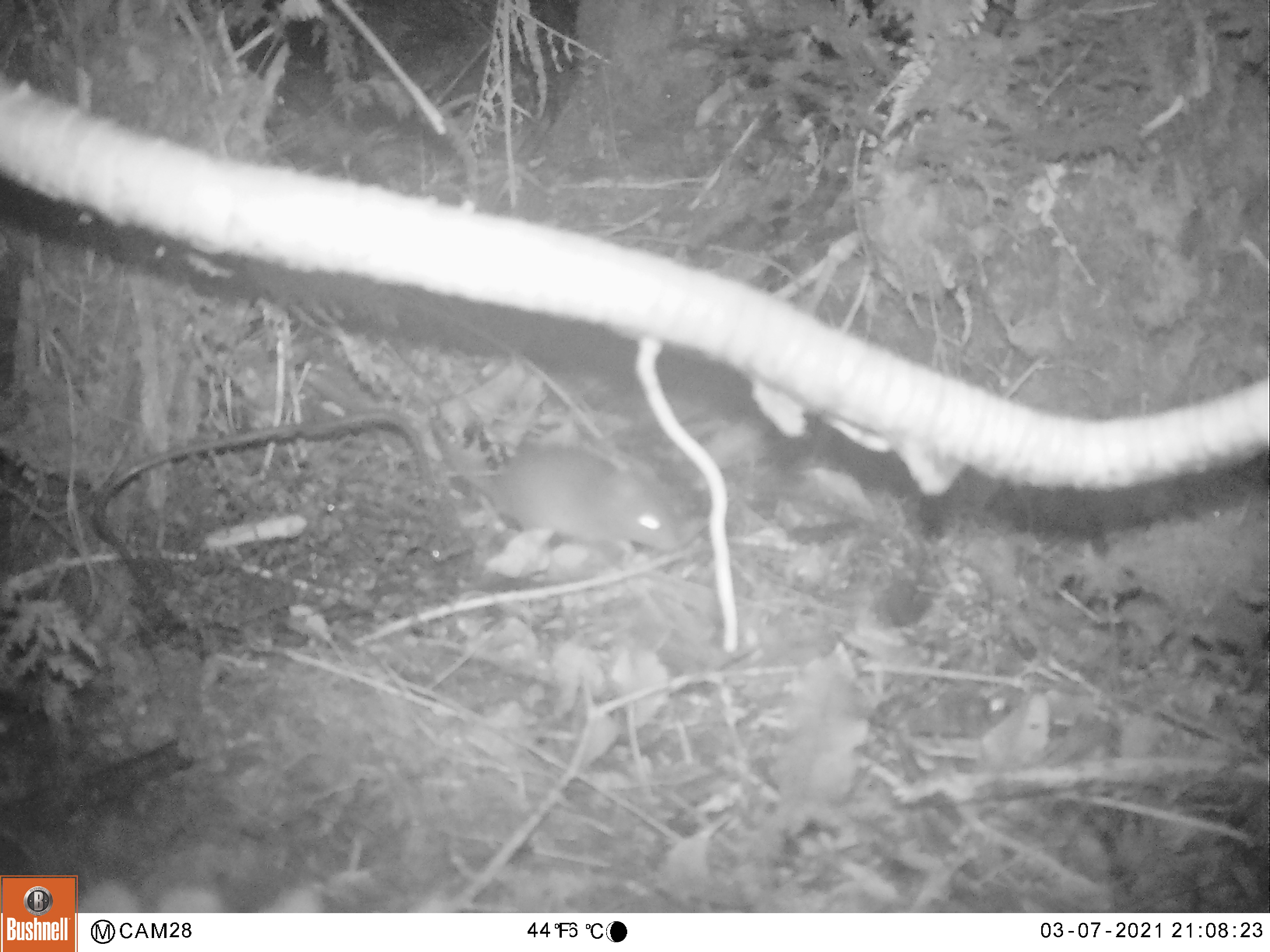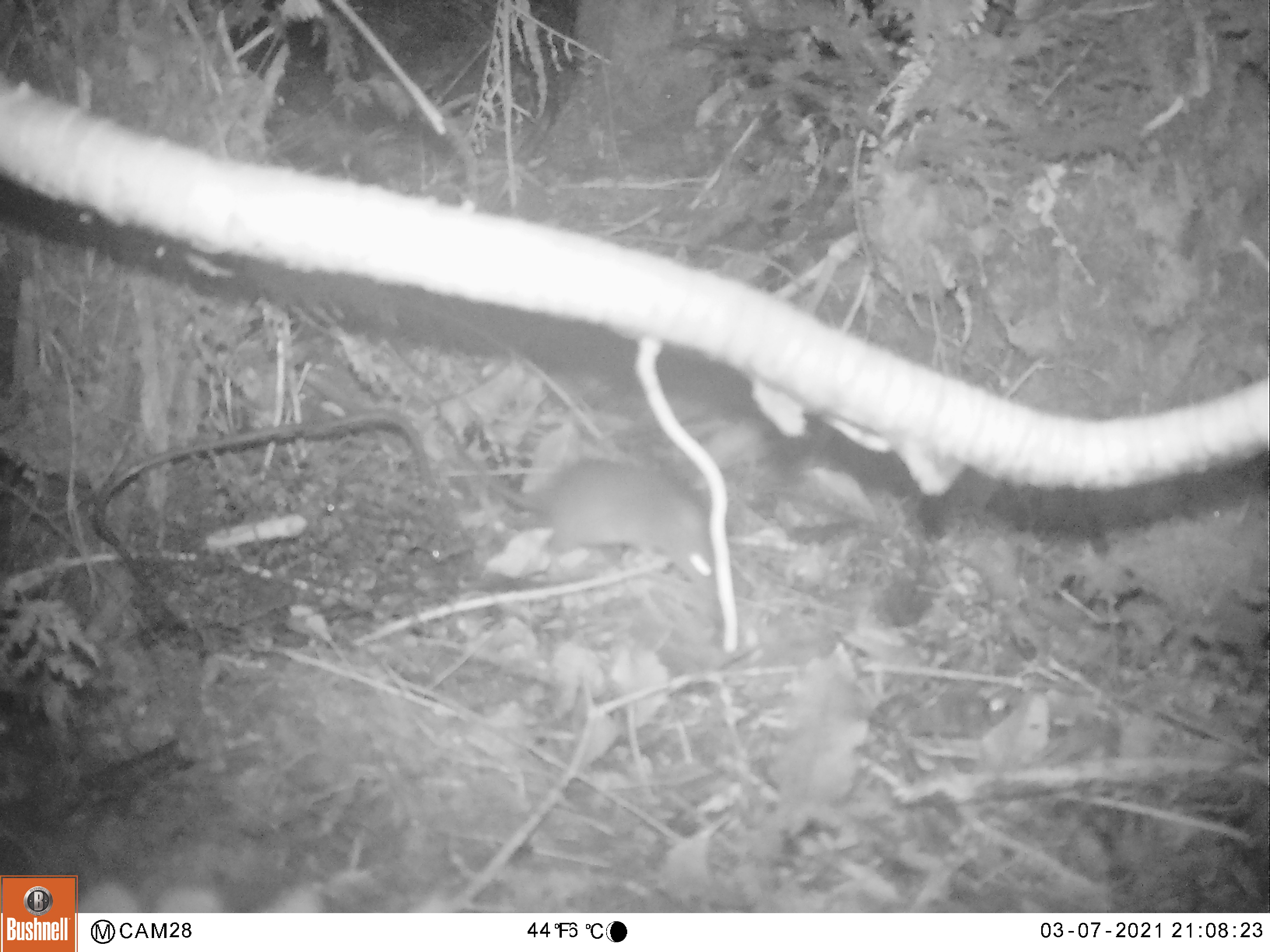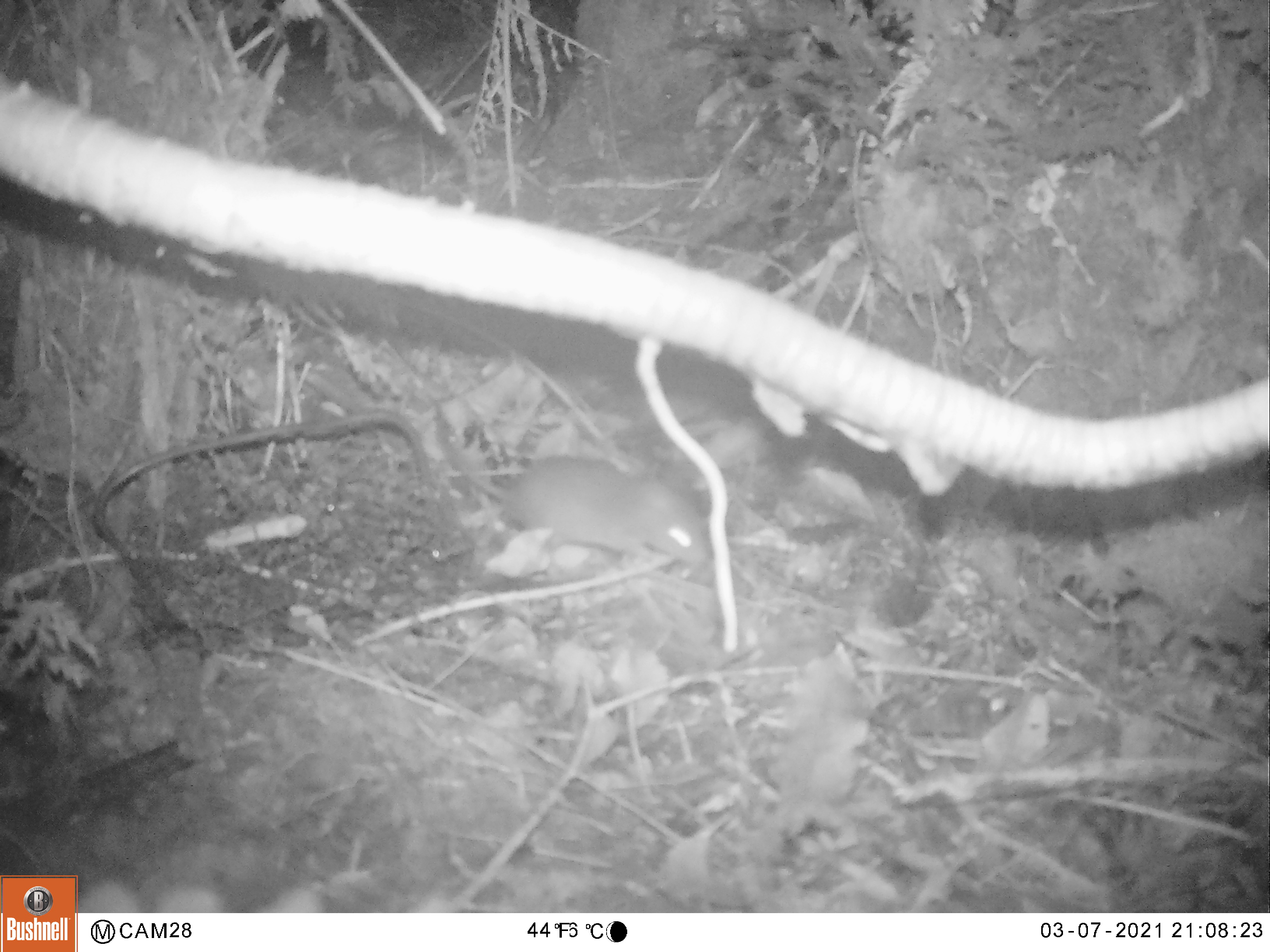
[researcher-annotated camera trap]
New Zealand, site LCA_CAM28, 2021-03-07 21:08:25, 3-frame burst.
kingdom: Animalia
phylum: Chordata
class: Mammalia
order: Rodentia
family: Muridae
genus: Rattus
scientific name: Rattus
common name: rat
Rat (Rattus).